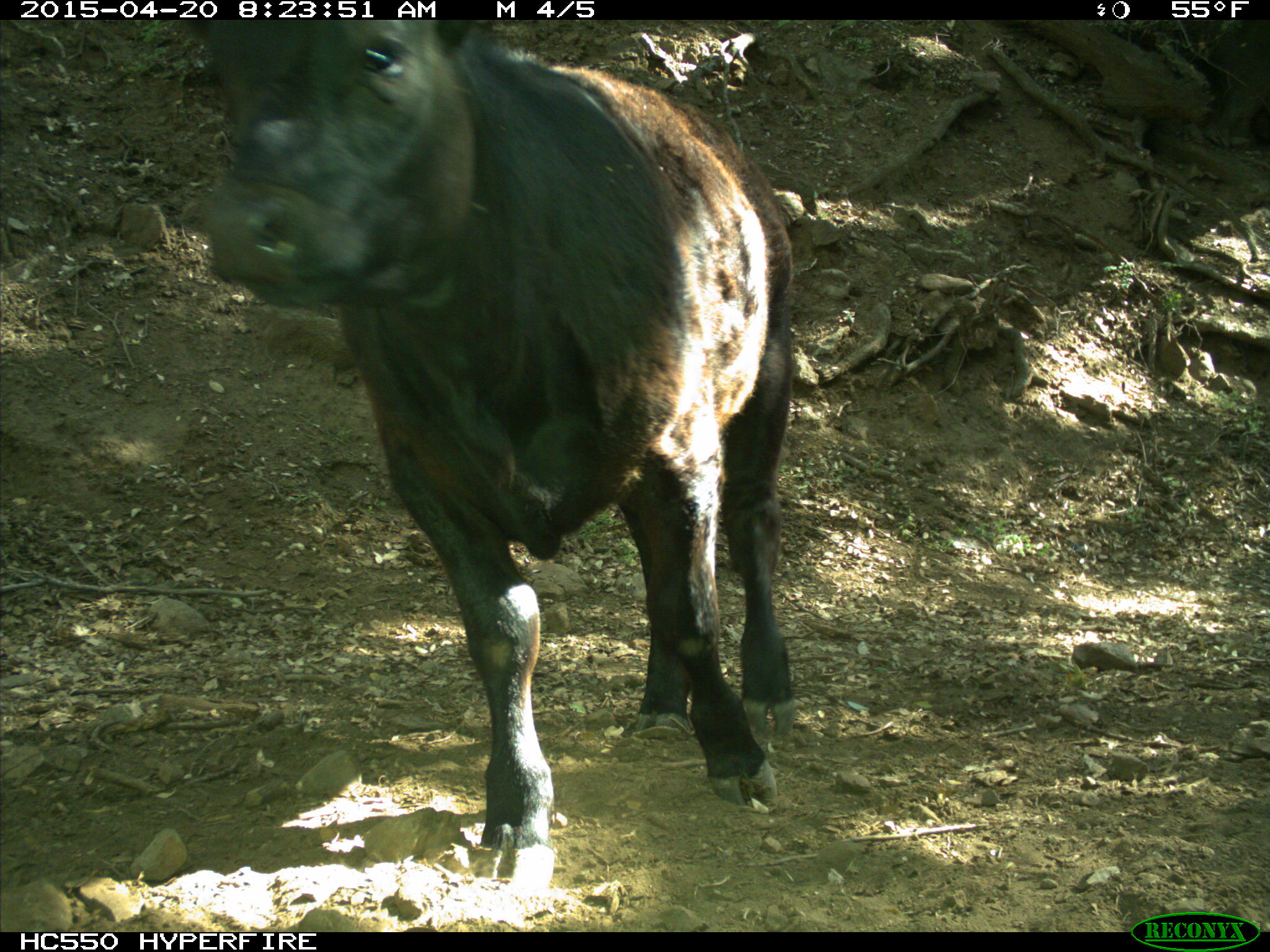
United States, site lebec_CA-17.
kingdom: Animalia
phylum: Chordata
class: Mammalia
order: Artiodactyla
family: Bovidae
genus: Bos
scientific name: Bos taurus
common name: domestic cow